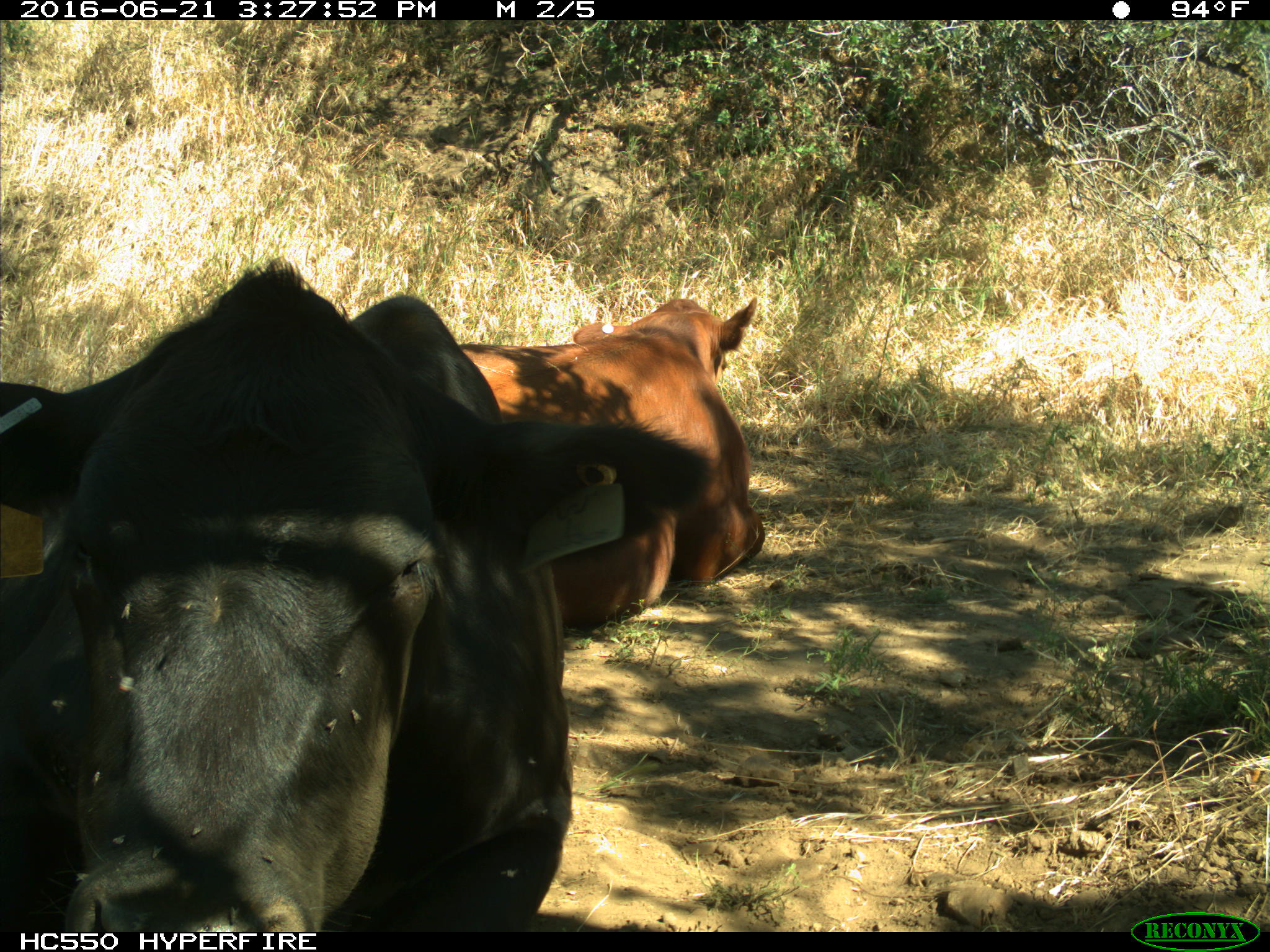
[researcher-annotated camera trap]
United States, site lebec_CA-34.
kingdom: Animalia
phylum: Chordata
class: Mammalia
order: Artiodactyla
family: Bovidae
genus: Bos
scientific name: Bos taurus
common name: domestic cow